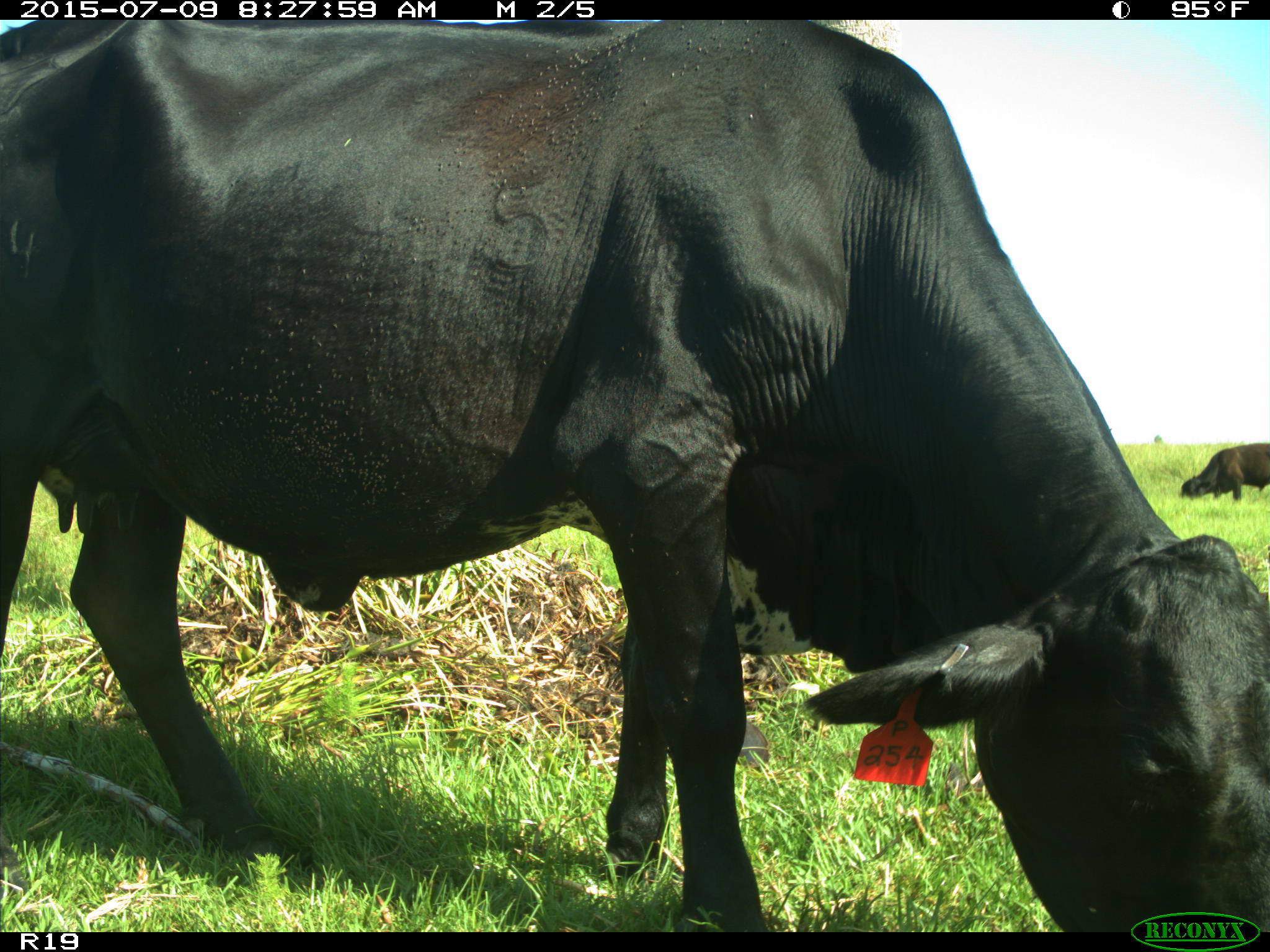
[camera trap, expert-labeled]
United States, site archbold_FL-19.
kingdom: Animalia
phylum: Chordata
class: Mammalia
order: Artiodactyla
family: Bovidae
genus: Bos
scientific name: Bos taurus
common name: domestic cow